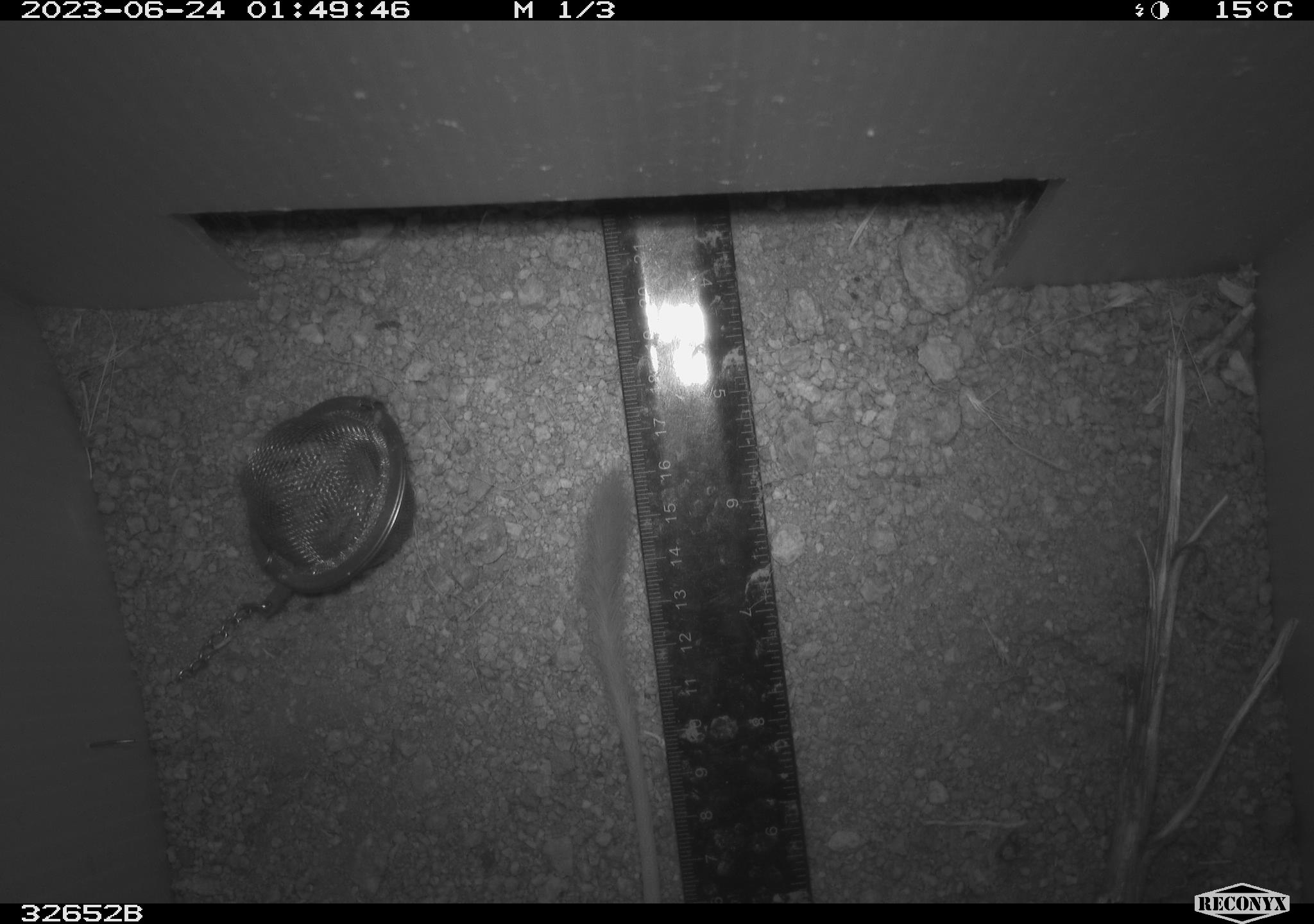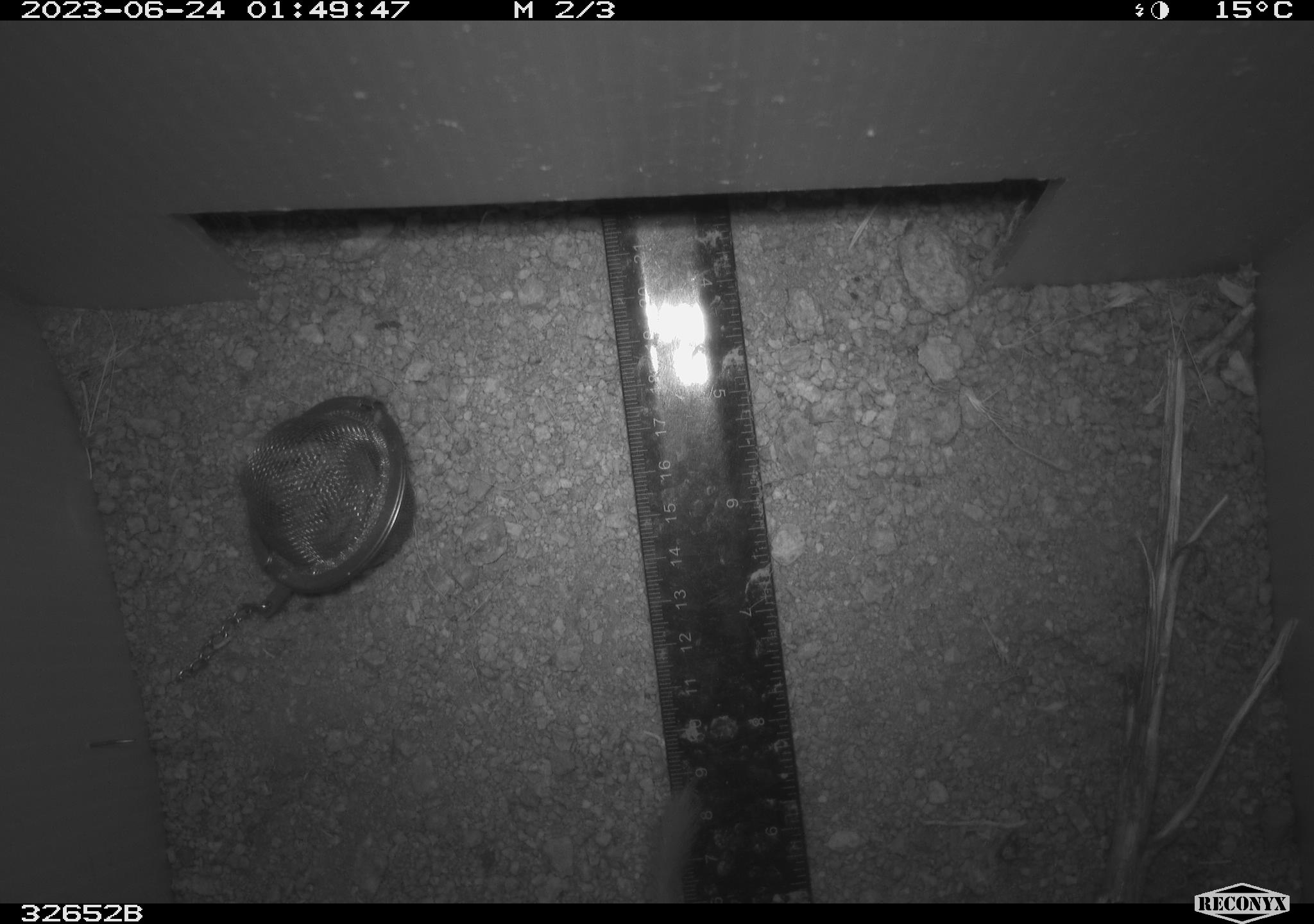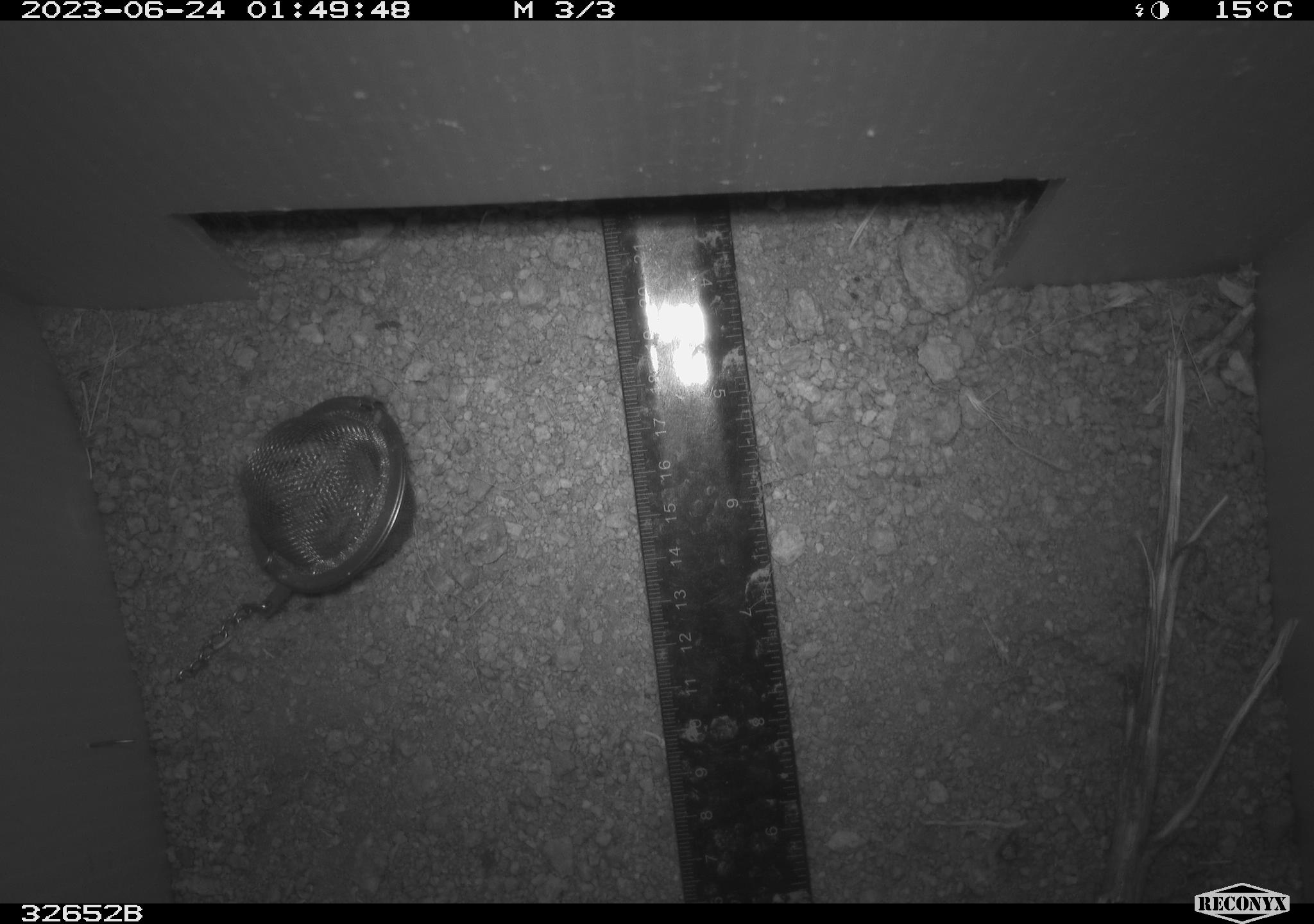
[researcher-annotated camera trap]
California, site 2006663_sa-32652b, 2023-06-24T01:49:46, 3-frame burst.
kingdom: Animalia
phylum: Chordata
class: Mammalia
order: Rodentia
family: Heteromyidae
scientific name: Heteromyidae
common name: kangaroo rats and pocket mice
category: heteromyidae family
Heteromyidae family (kangaroo rats and pocket mice) (Heteromyidae).